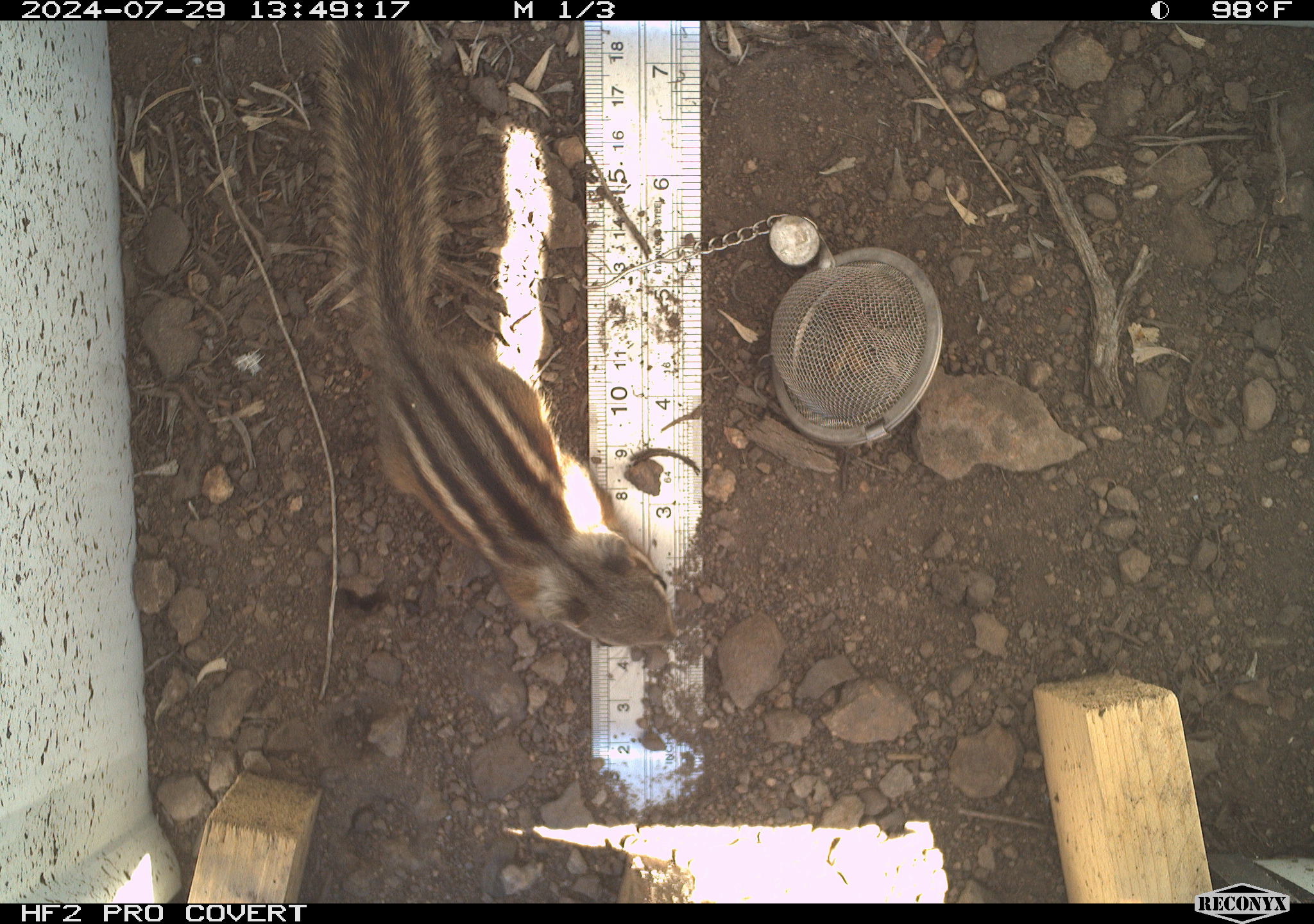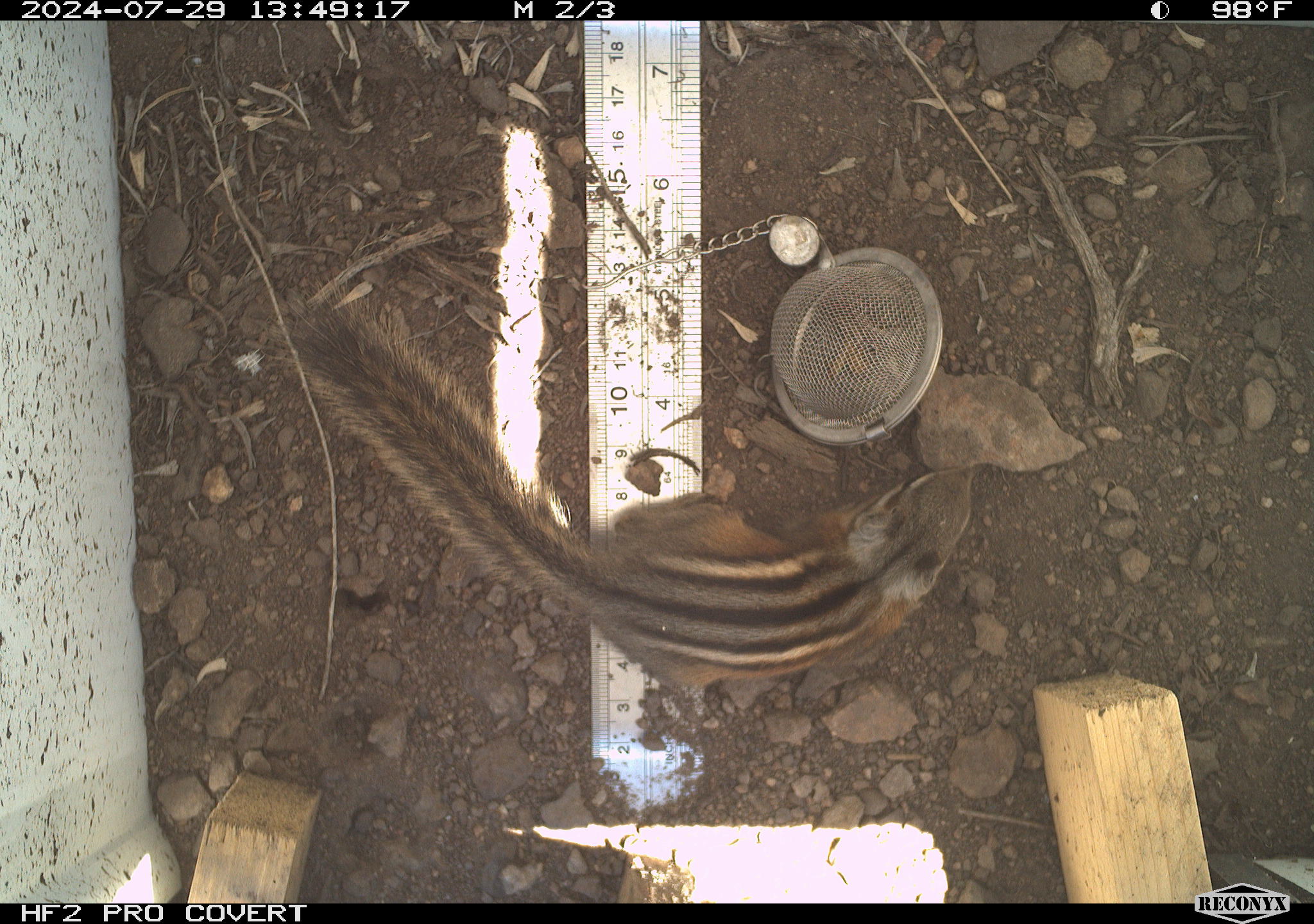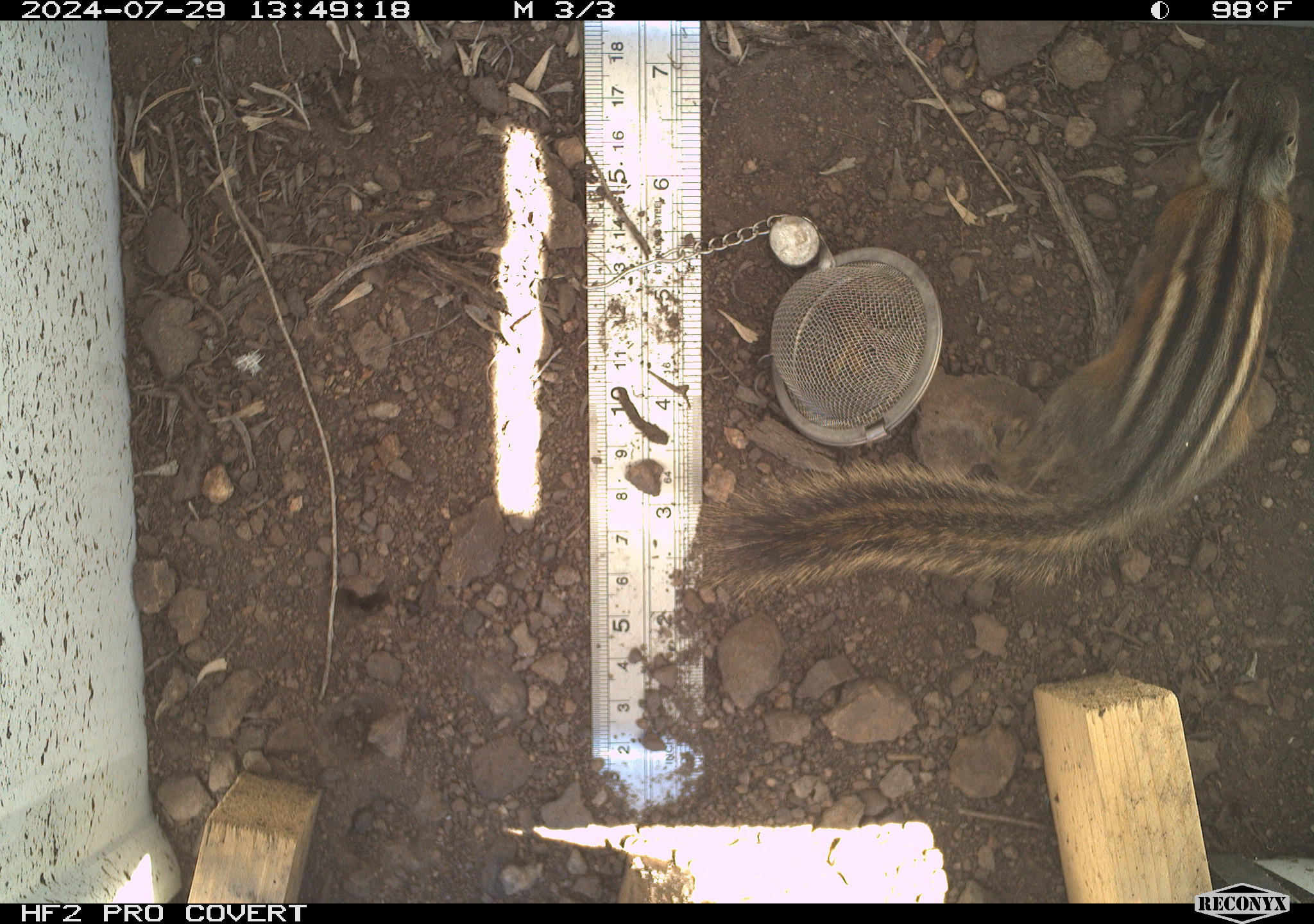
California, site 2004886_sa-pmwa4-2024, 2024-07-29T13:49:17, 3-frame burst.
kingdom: Animalia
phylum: Chordata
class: Mammalia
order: Rodentia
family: Sciuridae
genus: Neotamias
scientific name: Neotamias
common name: western chipmunks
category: neotamias species